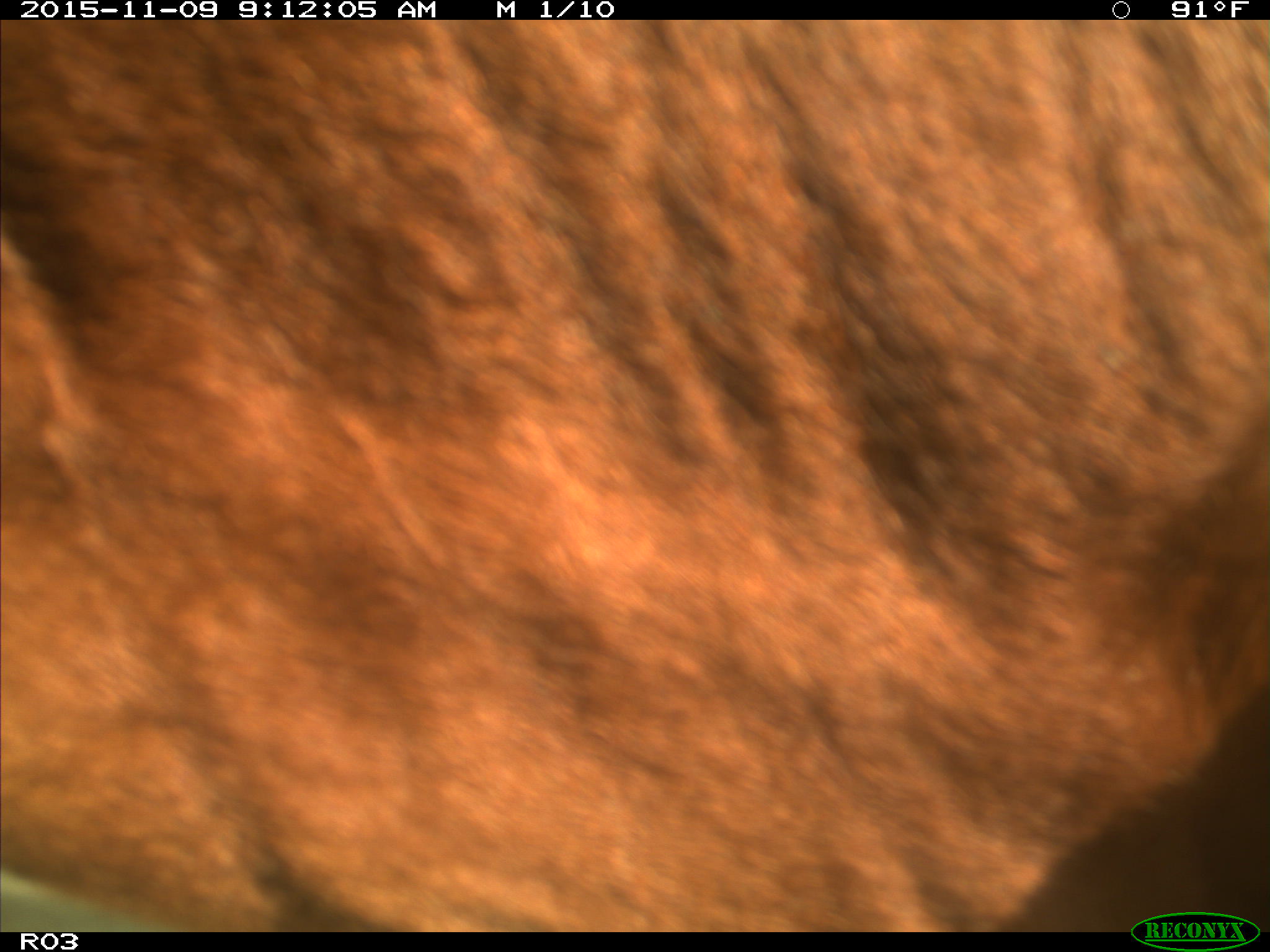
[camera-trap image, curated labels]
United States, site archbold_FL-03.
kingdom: Animalia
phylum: Chordata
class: Mammalia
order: Artiodactyla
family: Bovidae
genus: Bos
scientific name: Bos taurus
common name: domestic cow